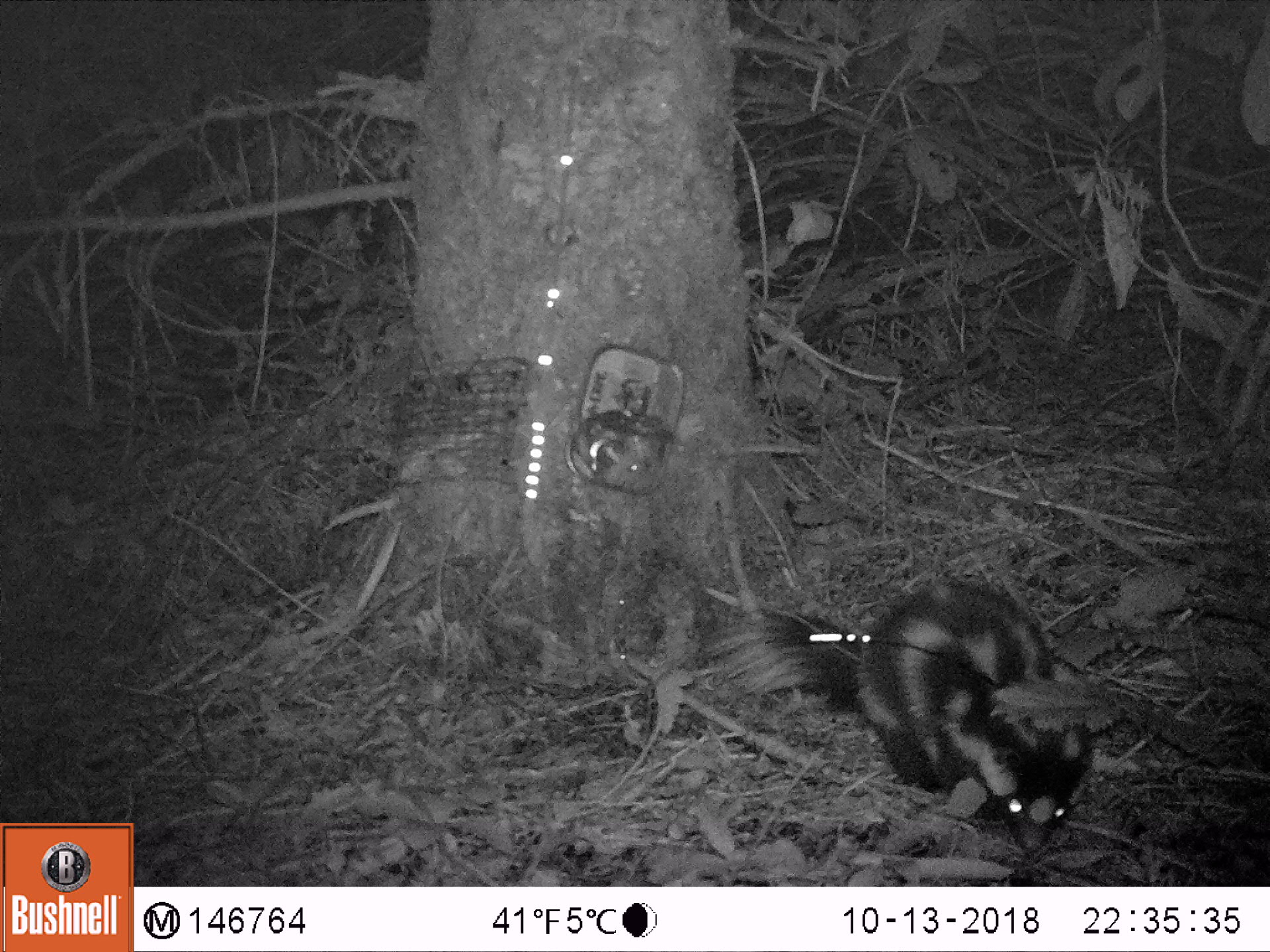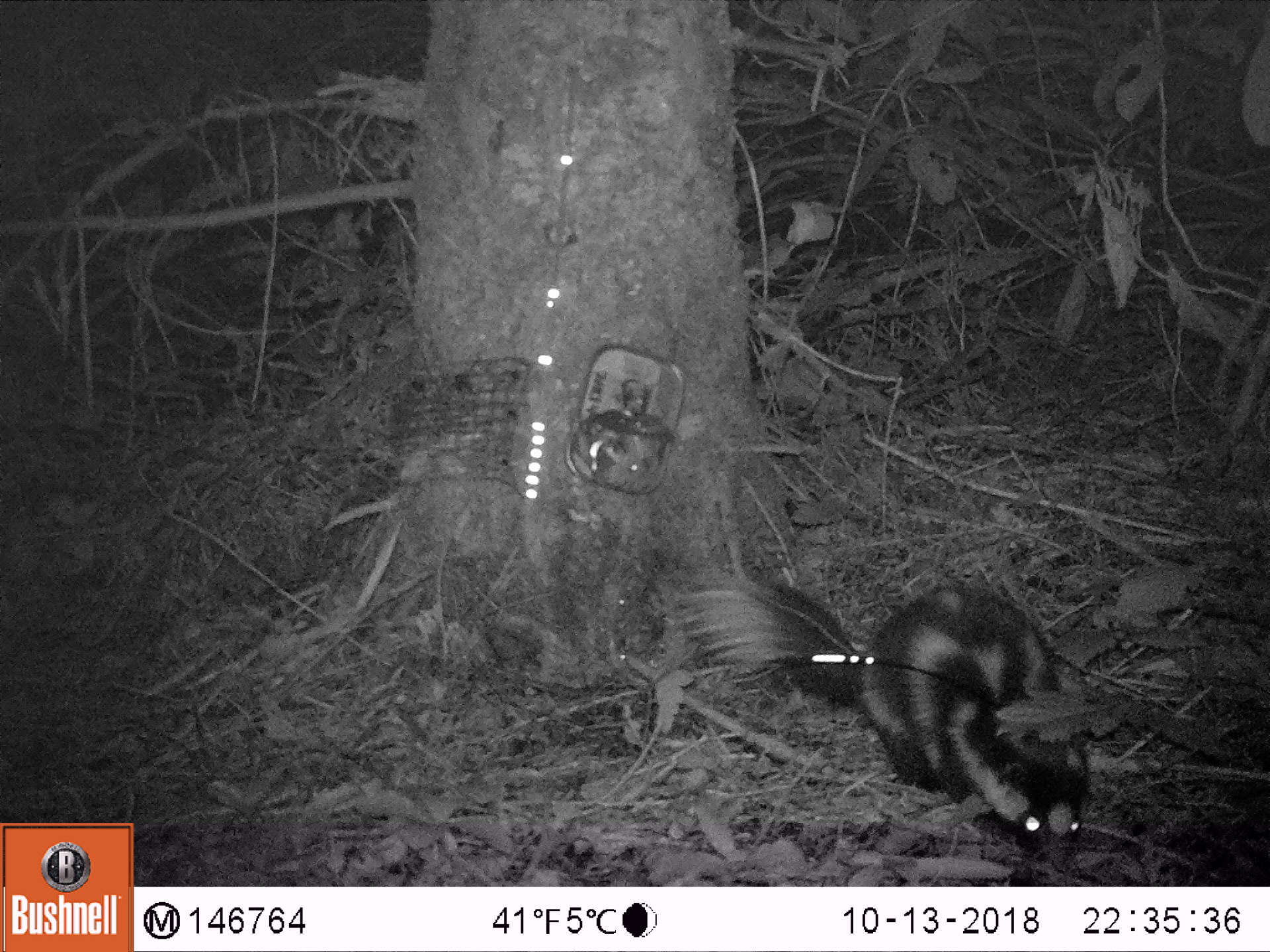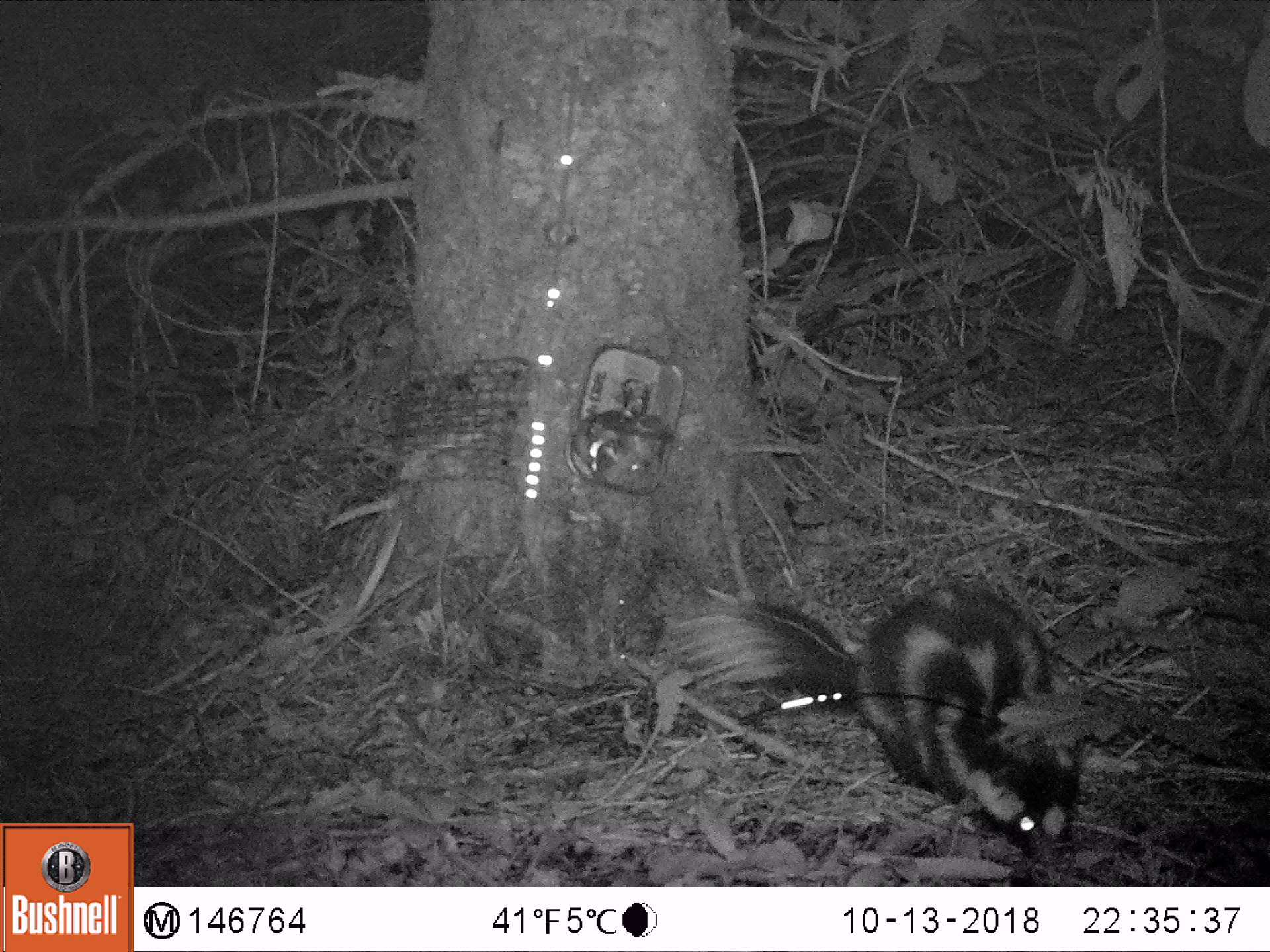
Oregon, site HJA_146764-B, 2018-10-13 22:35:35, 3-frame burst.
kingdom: Animalia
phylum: Chordata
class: Mammalia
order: Carnivora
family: Mephitidae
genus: Spilogale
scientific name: Spilogale gracilis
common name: western spotted skunk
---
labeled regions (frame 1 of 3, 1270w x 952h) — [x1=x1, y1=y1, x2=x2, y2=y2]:
western spotted skunk: [x1=687, y1=552, x2=1107, y2=869]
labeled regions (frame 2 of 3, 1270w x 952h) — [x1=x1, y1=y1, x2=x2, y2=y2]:
western spotted skunk: [x1=689, y1=535, x2=1139, y2=870]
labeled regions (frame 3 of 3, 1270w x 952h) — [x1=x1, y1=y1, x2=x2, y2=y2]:
western spotted skunk: [x1=661, y1=550, x2=1115, y2=874]